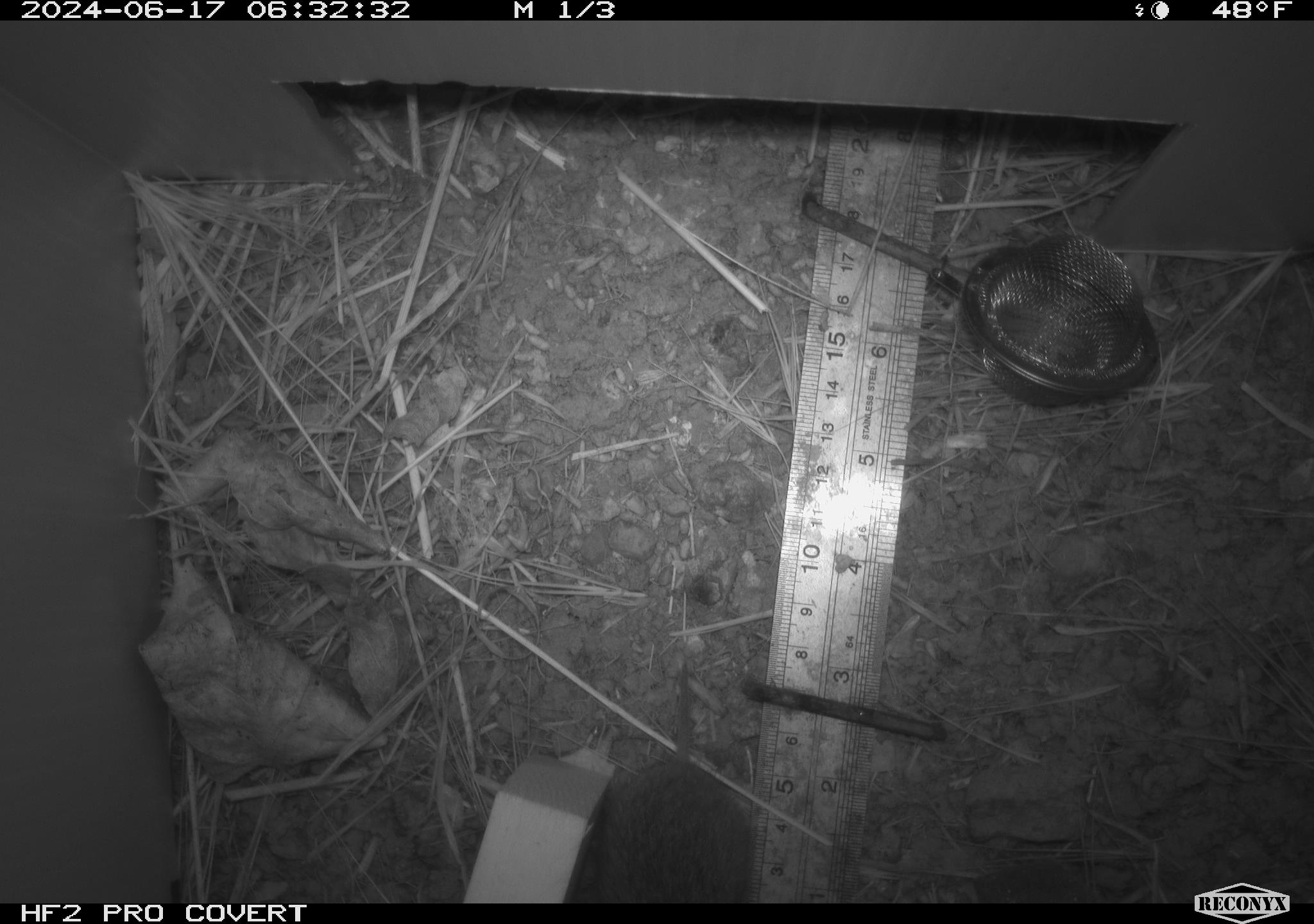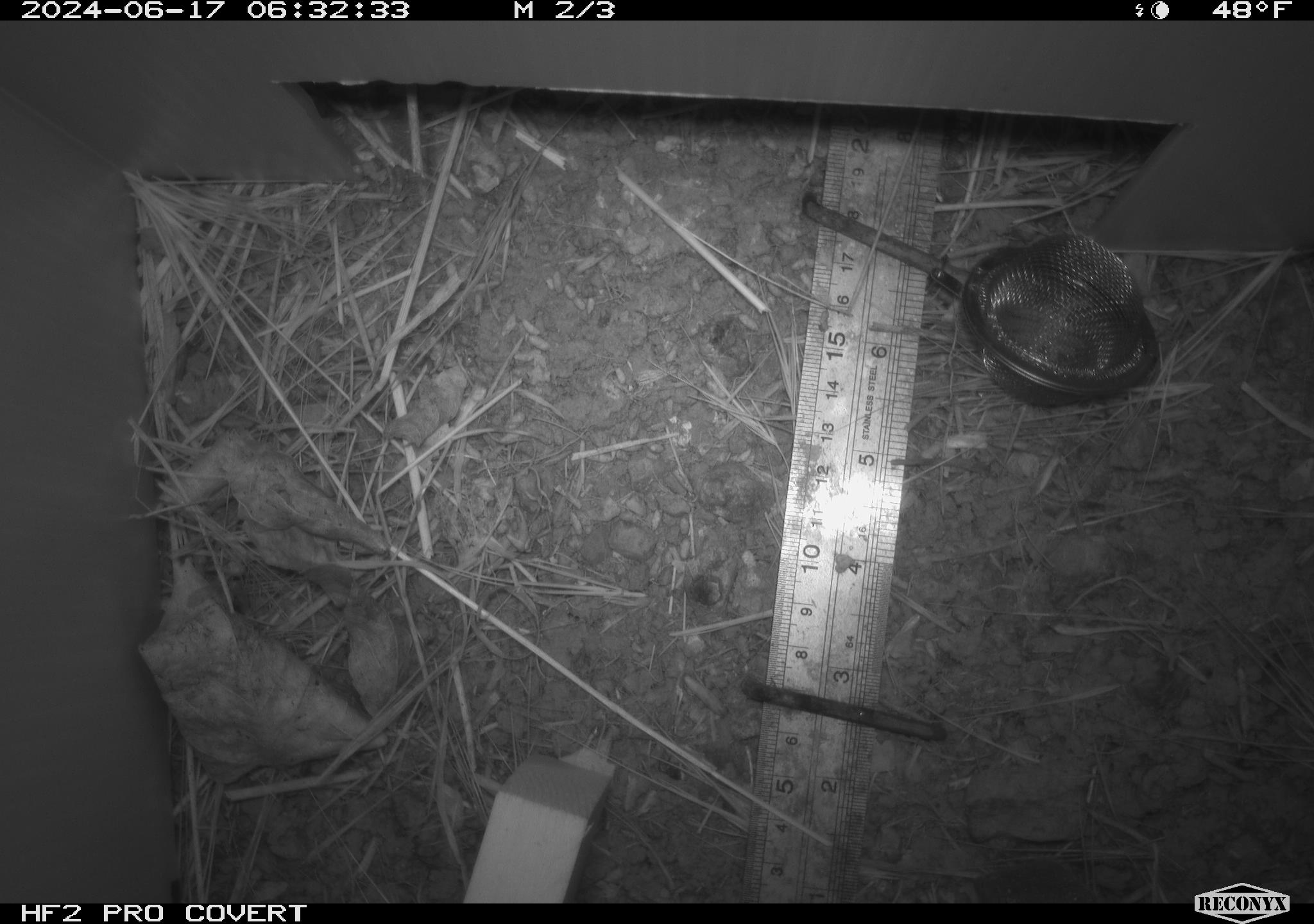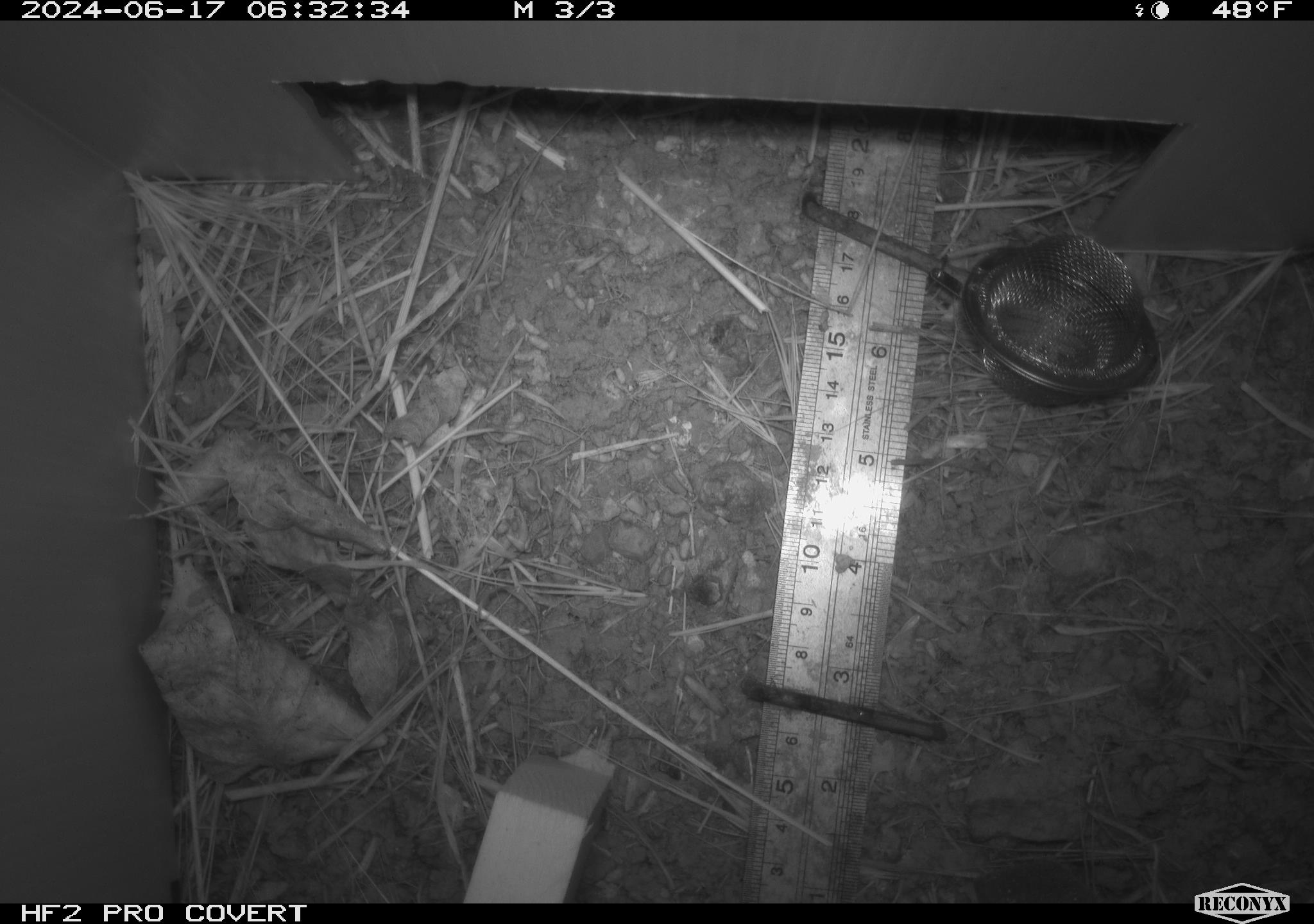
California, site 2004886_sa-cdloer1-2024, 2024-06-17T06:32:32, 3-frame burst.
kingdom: Animalia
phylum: Chordata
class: Mammalia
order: Rodentia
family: Cricetidae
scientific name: Arvicolinae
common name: voles, lemmings, and muskrats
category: arvicolinae subfamily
Arvicolinae subfamily (voles, lemmings, and muskrats) (Arvicolinae).